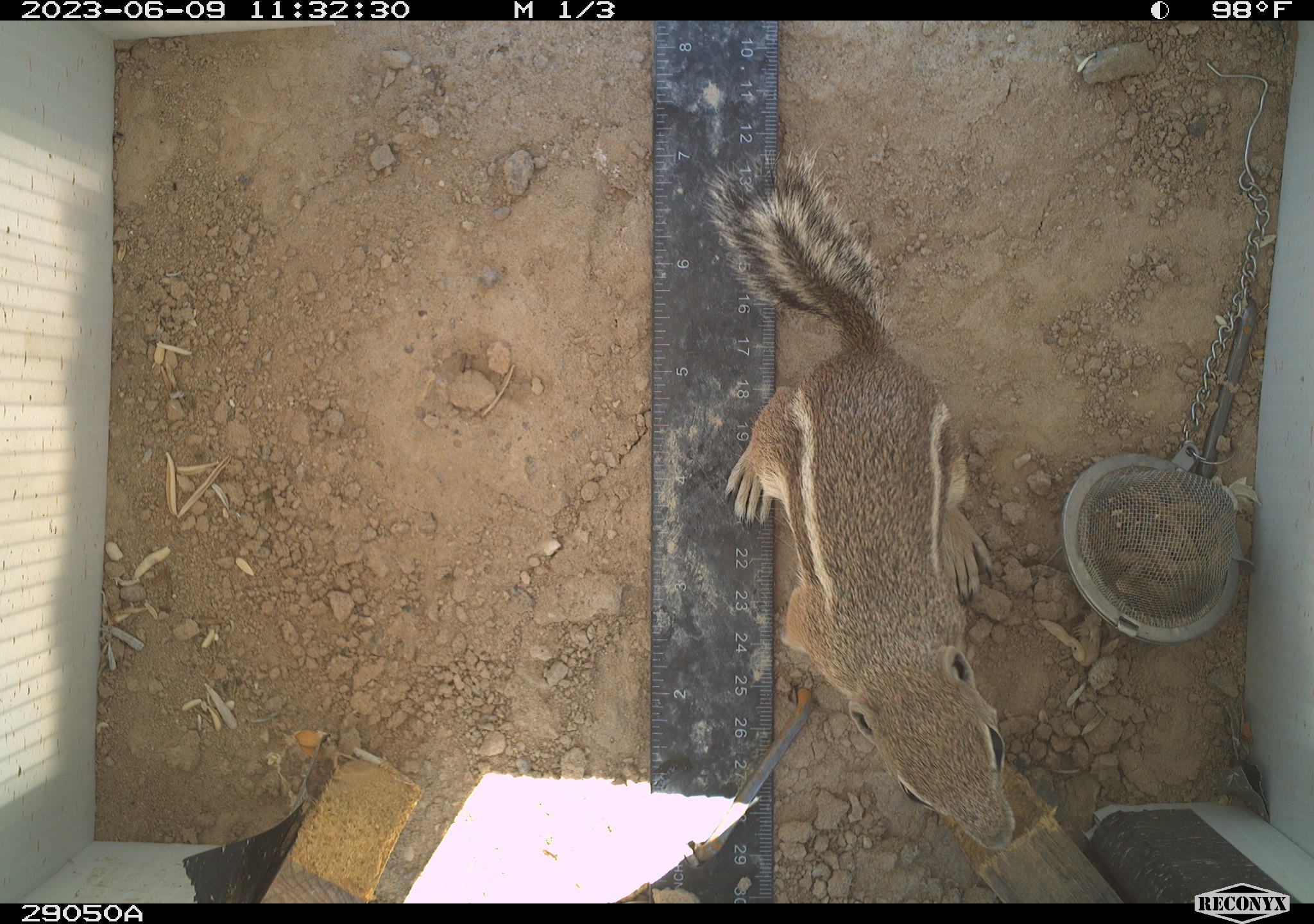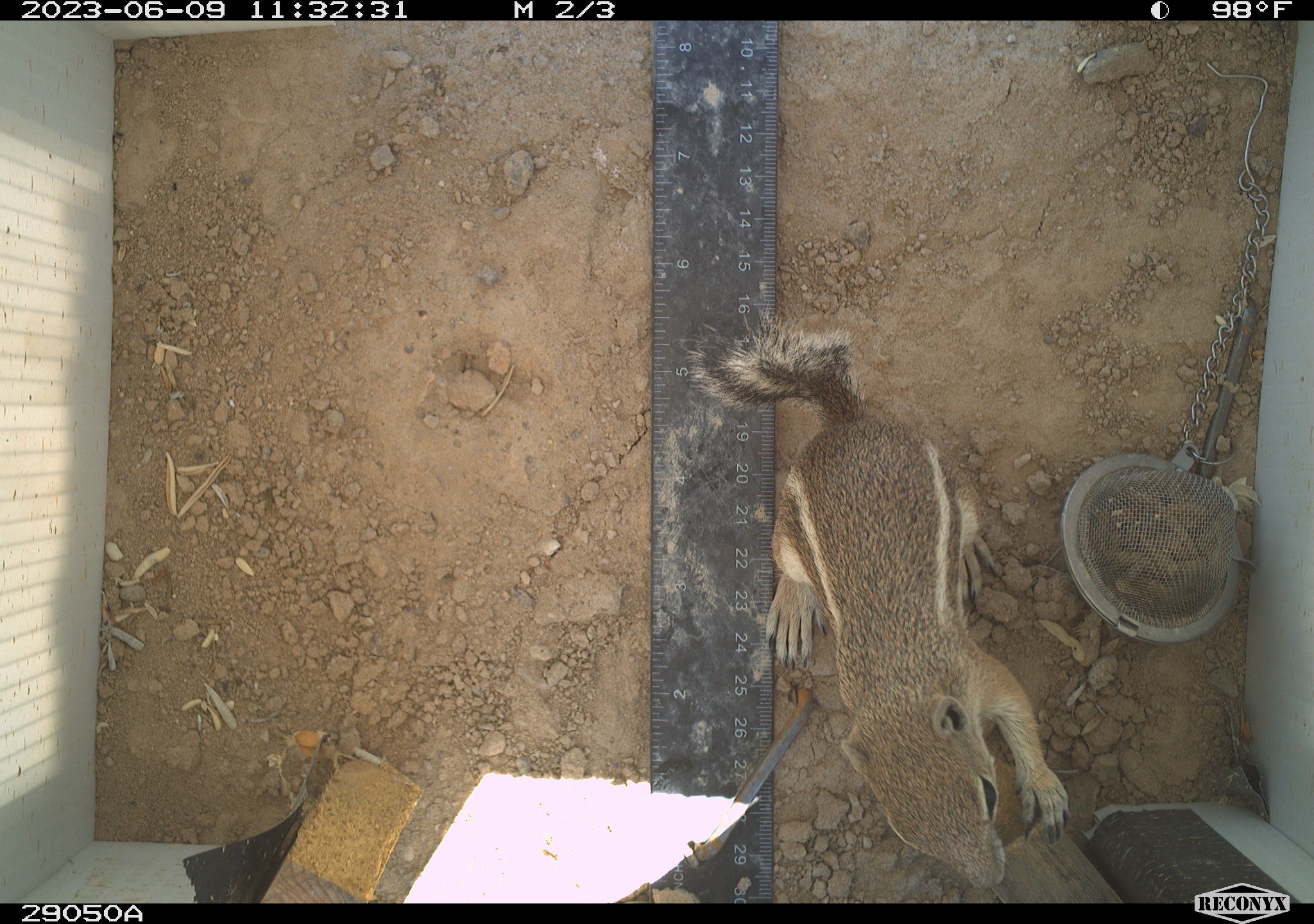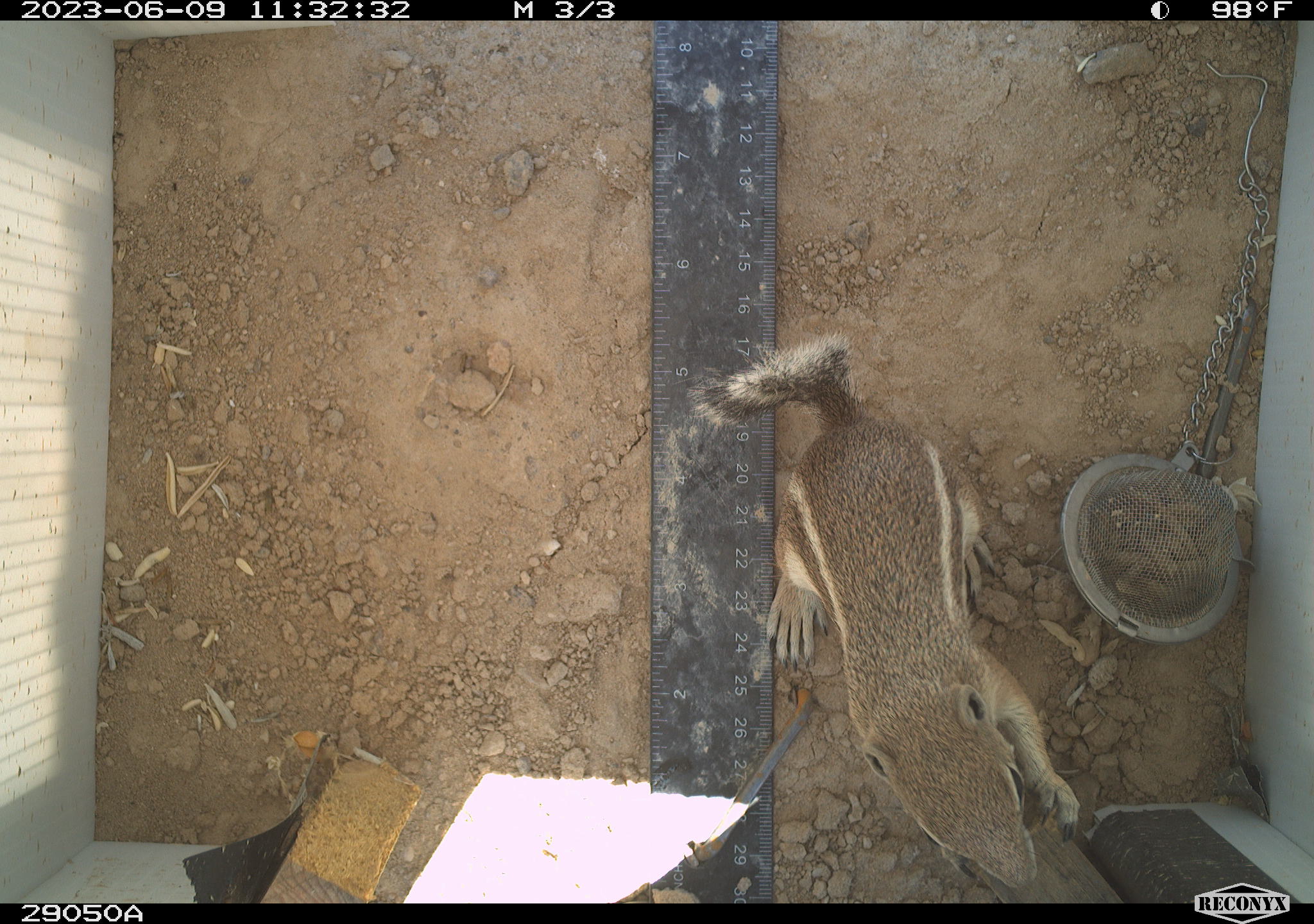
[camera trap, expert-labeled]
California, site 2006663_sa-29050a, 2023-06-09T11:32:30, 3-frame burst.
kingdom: Animalia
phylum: Chordata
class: Mammalia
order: Rodentia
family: Sciuridae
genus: Ammospermophilus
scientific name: Ammospermophilus leucurus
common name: white-tailed antelope squirrel